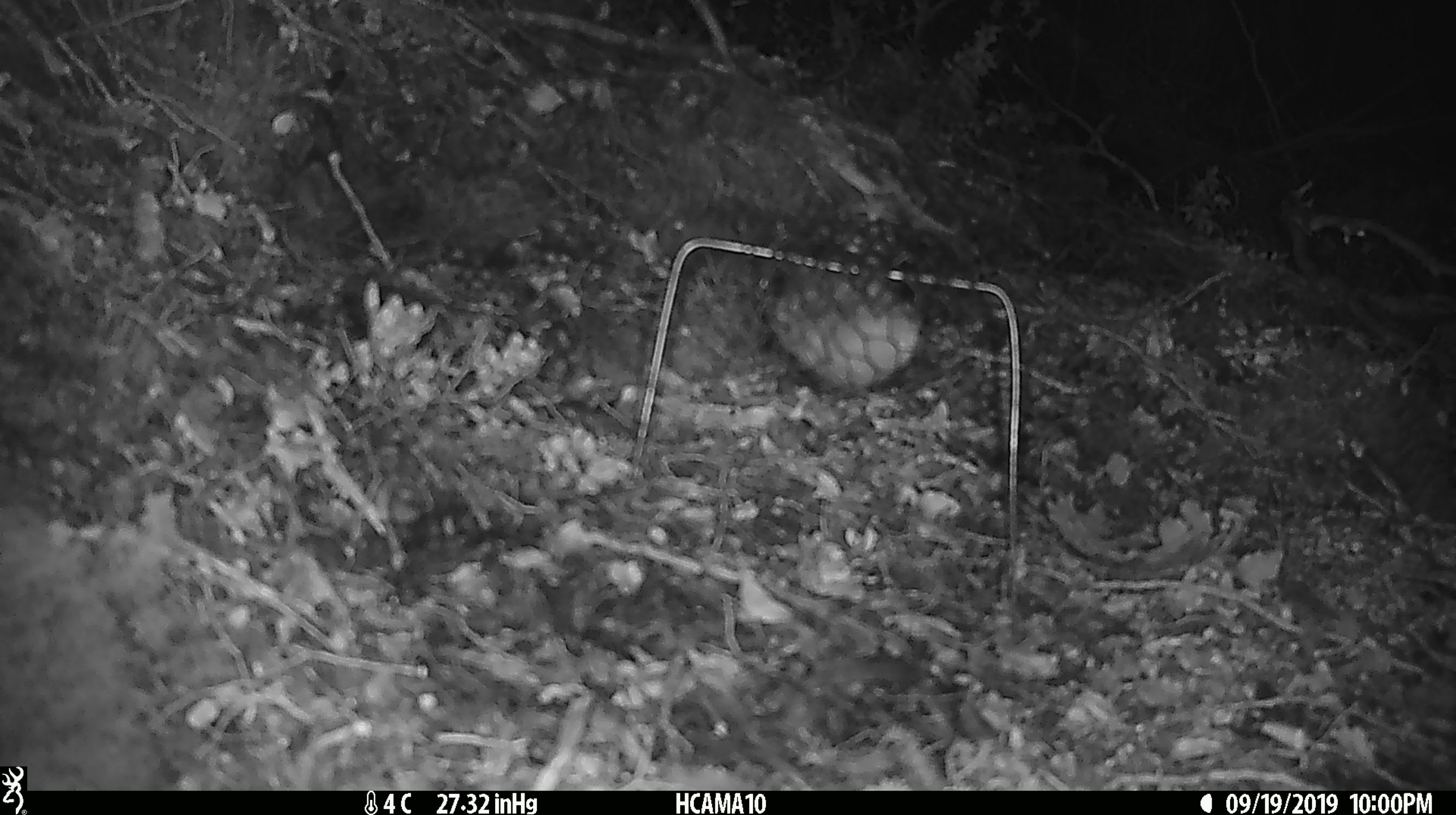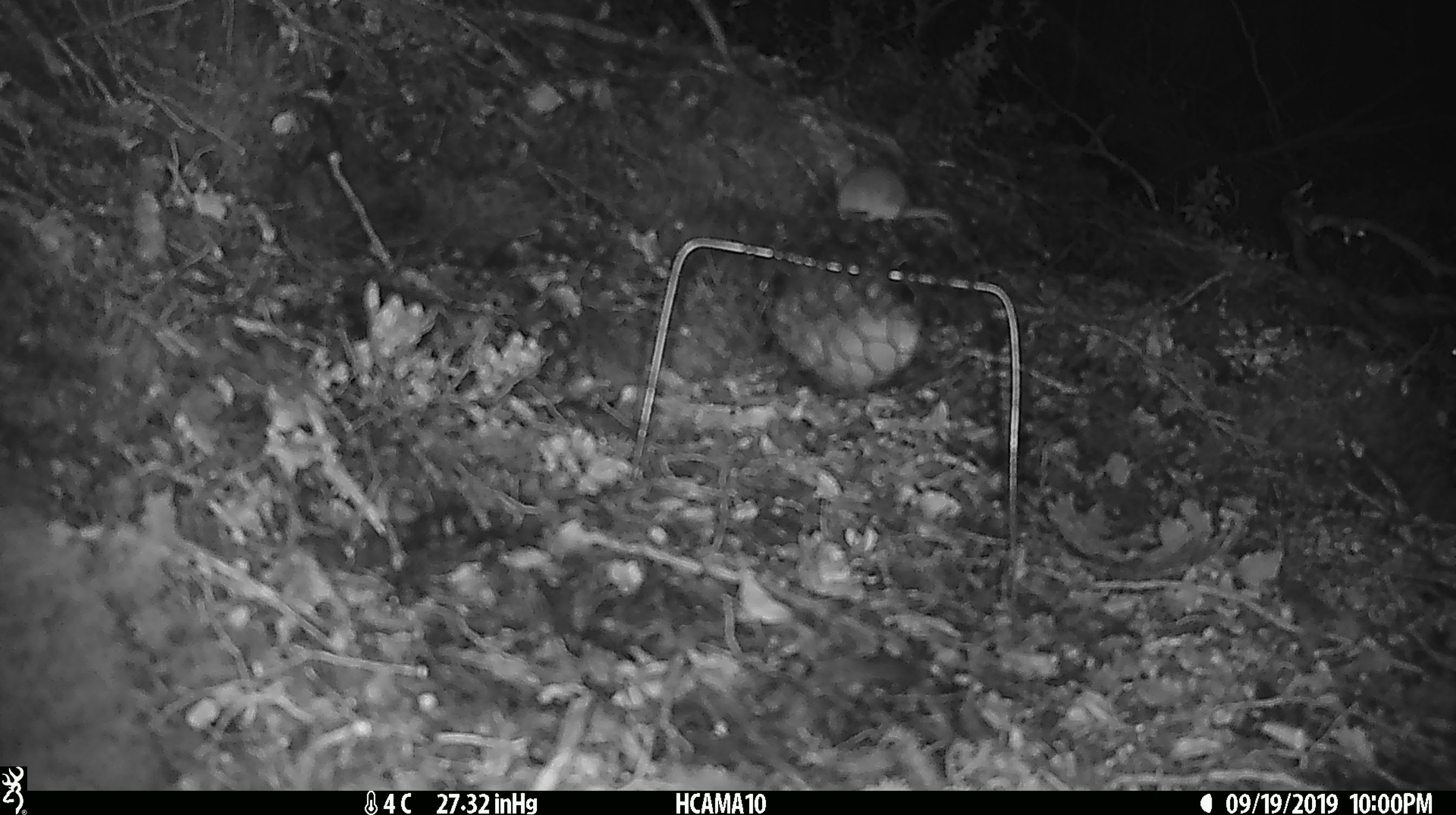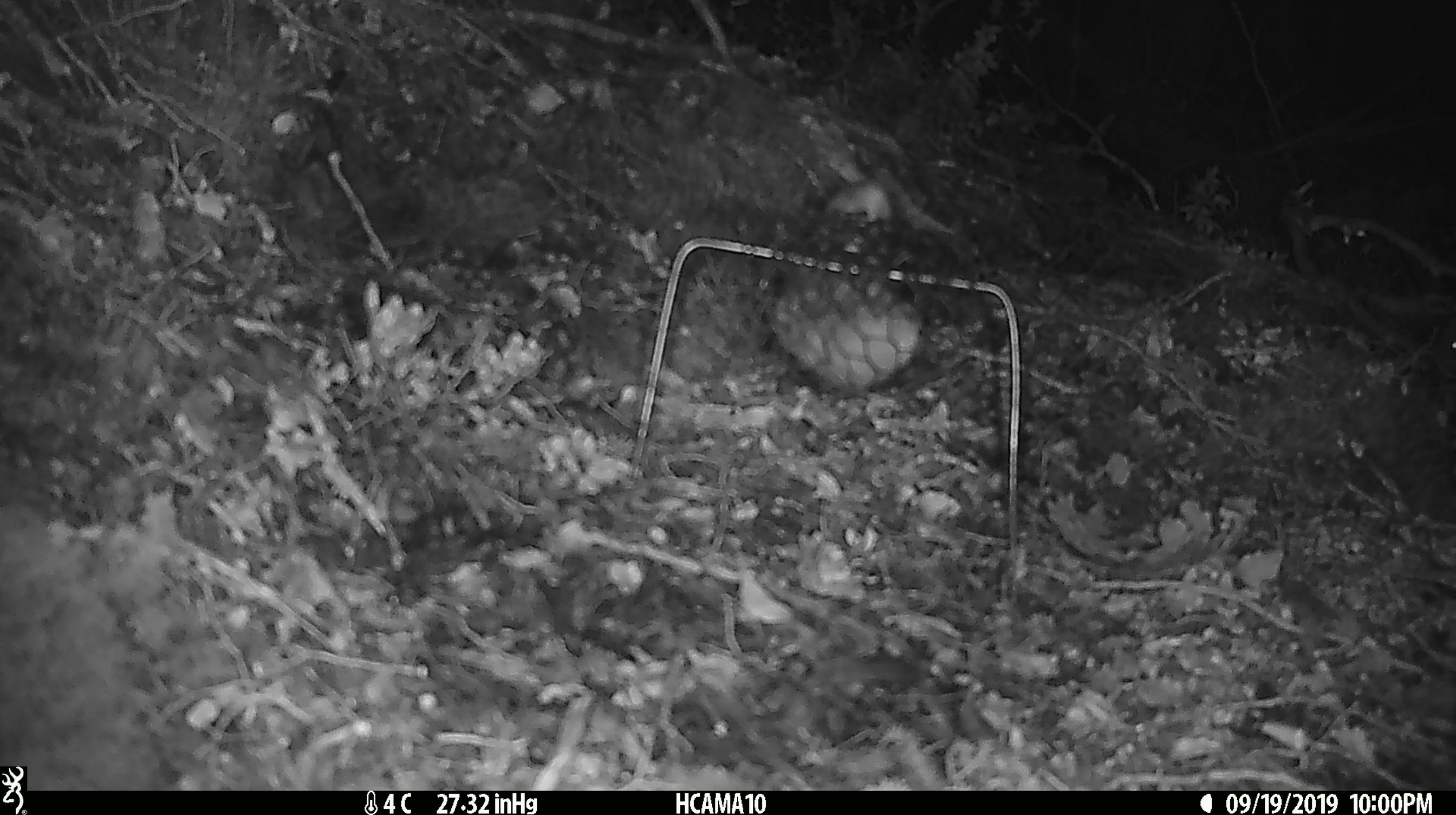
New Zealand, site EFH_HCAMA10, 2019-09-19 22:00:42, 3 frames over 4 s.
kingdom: Animalia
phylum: Chordata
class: Mammalia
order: Rodentia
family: Muridae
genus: Mus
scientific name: Mus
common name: mouse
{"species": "mouse (Mus)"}